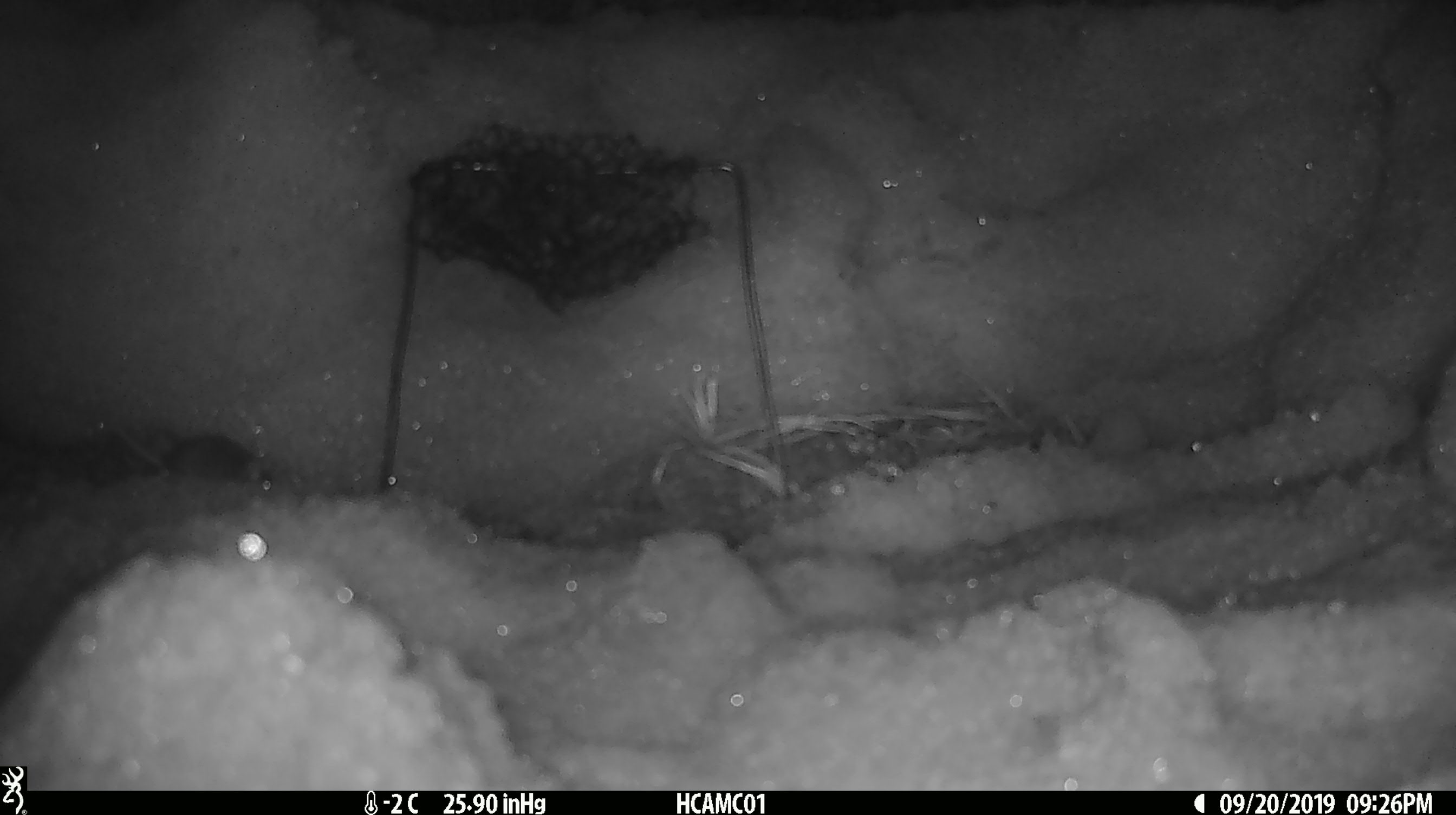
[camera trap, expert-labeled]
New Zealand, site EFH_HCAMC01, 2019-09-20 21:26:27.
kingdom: Animalia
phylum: Chordata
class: Mammalia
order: Rodentia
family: Muridae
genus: Mus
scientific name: Mus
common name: mouse